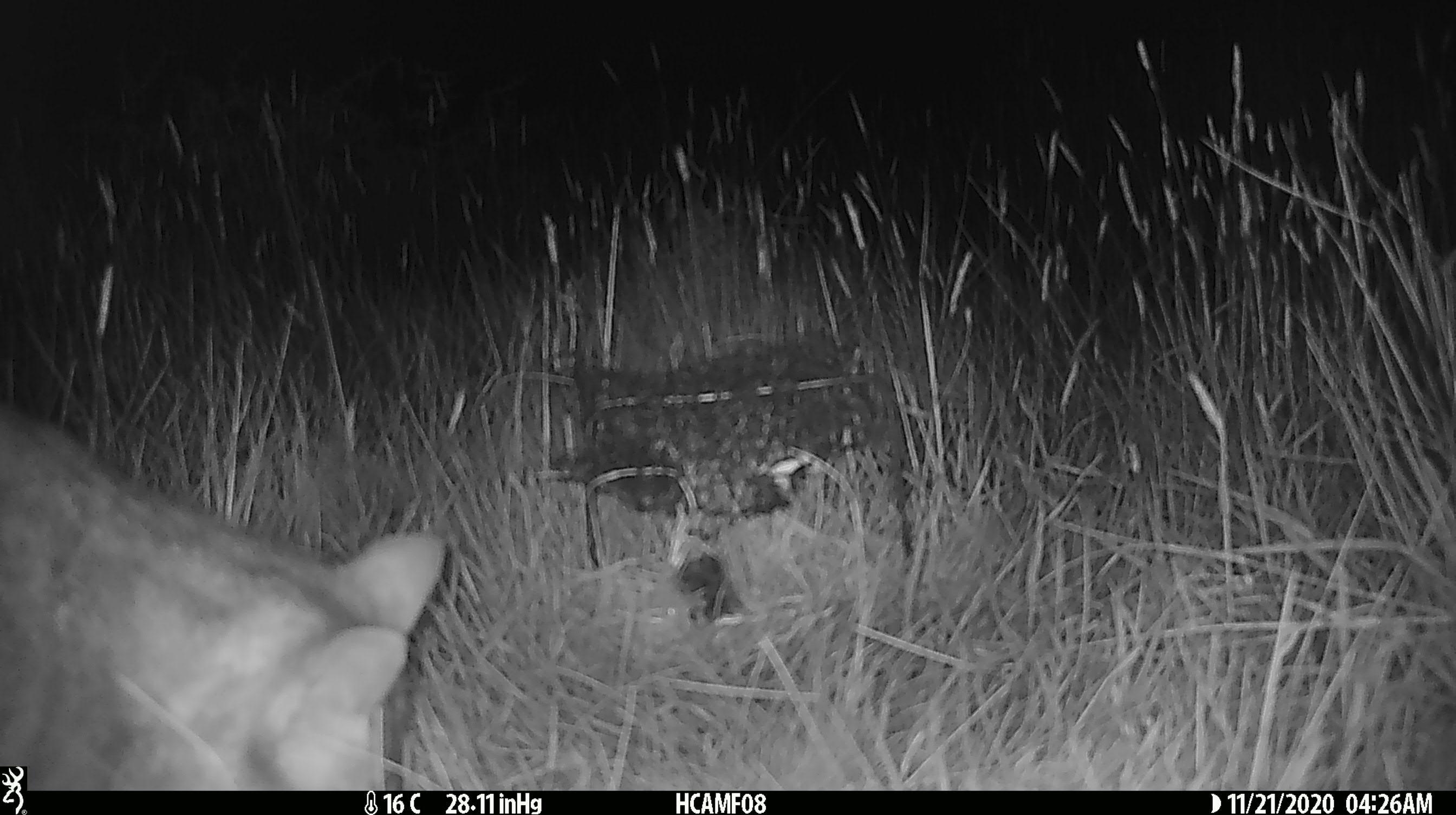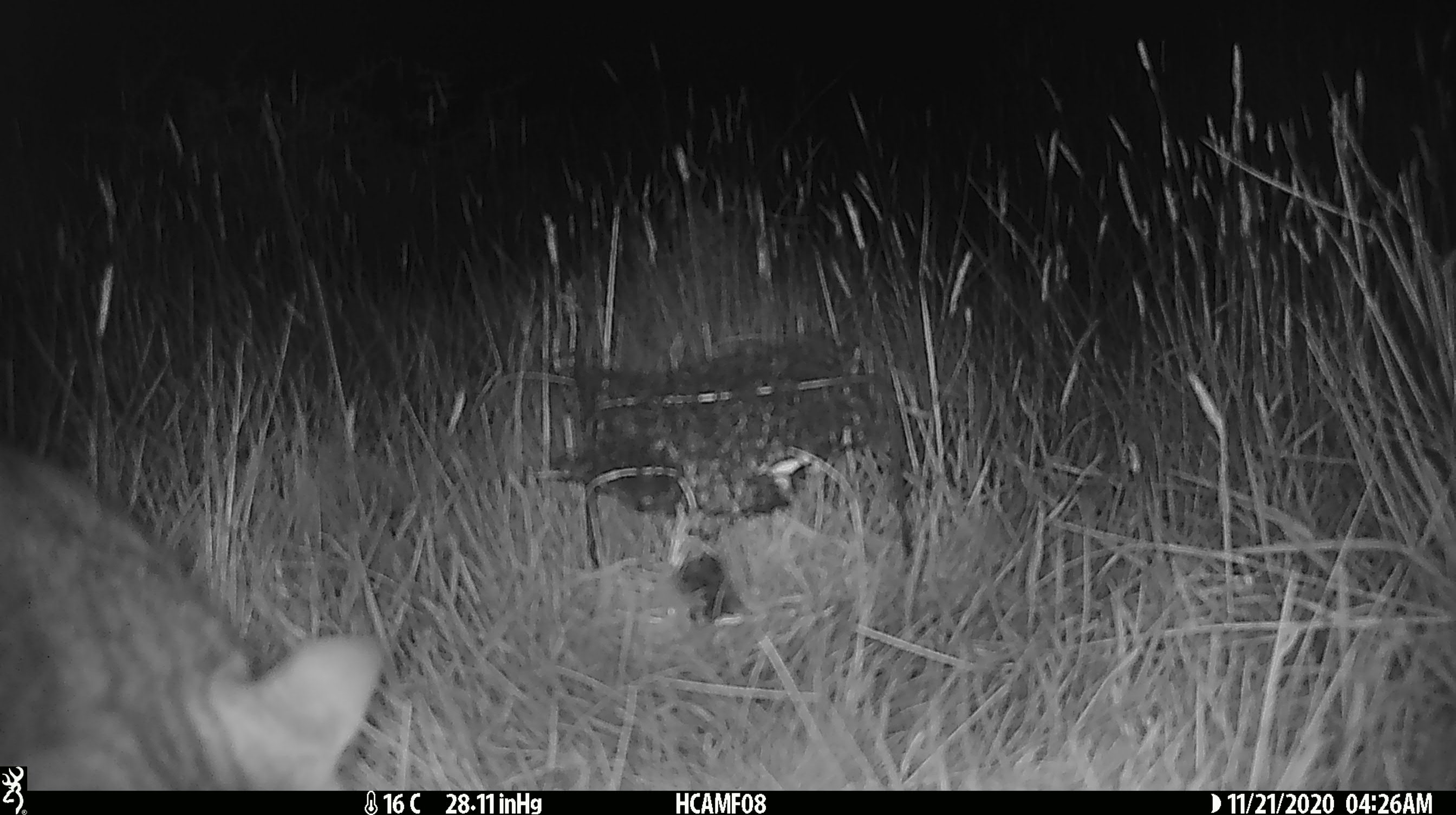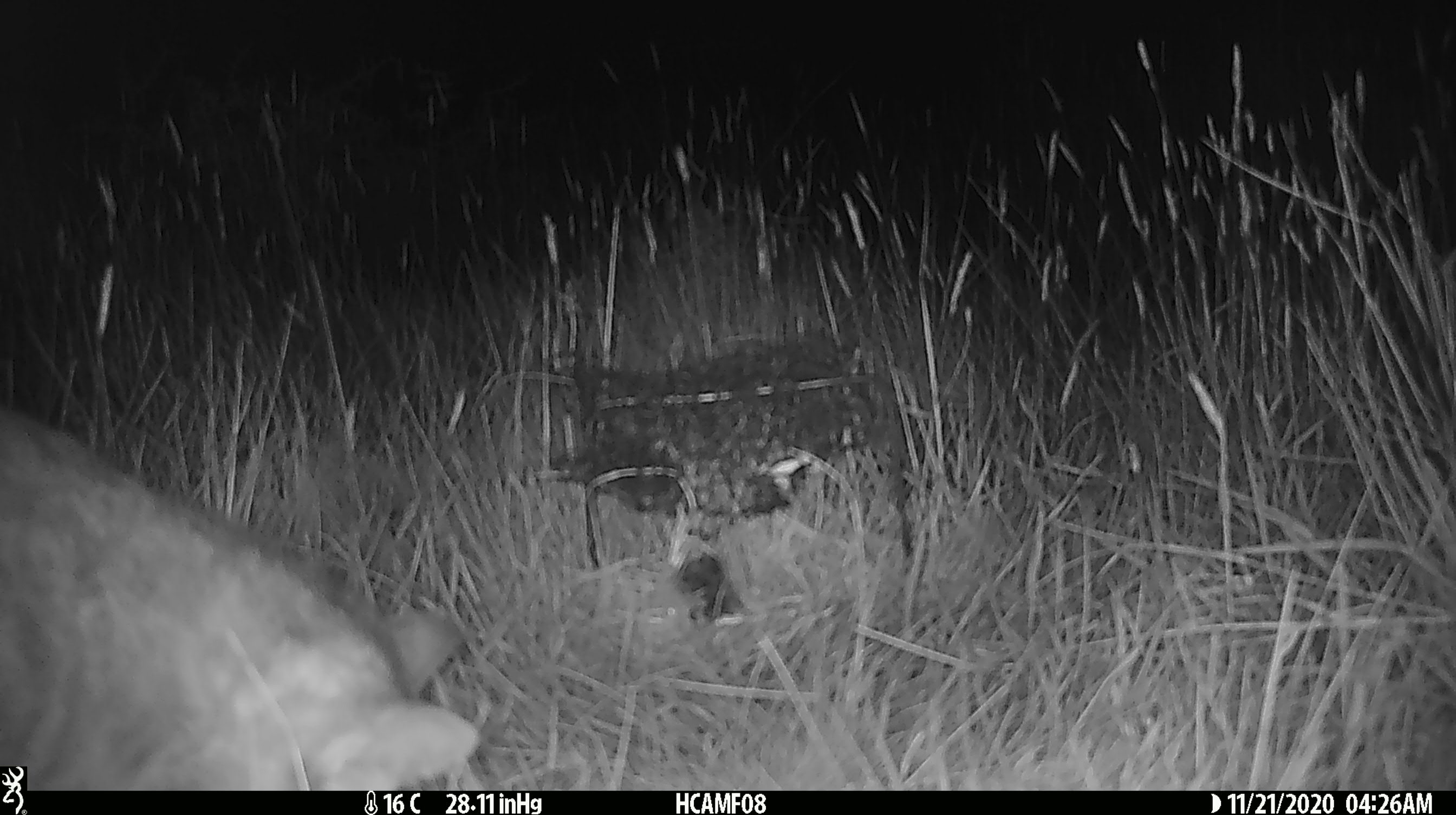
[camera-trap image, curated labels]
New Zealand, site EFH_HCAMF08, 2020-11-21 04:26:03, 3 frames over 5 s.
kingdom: Animalia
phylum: Chordata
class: Mammalia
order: Carnivora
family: Felidae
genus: Felis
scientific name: Felis catus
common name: domestic cat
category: cat